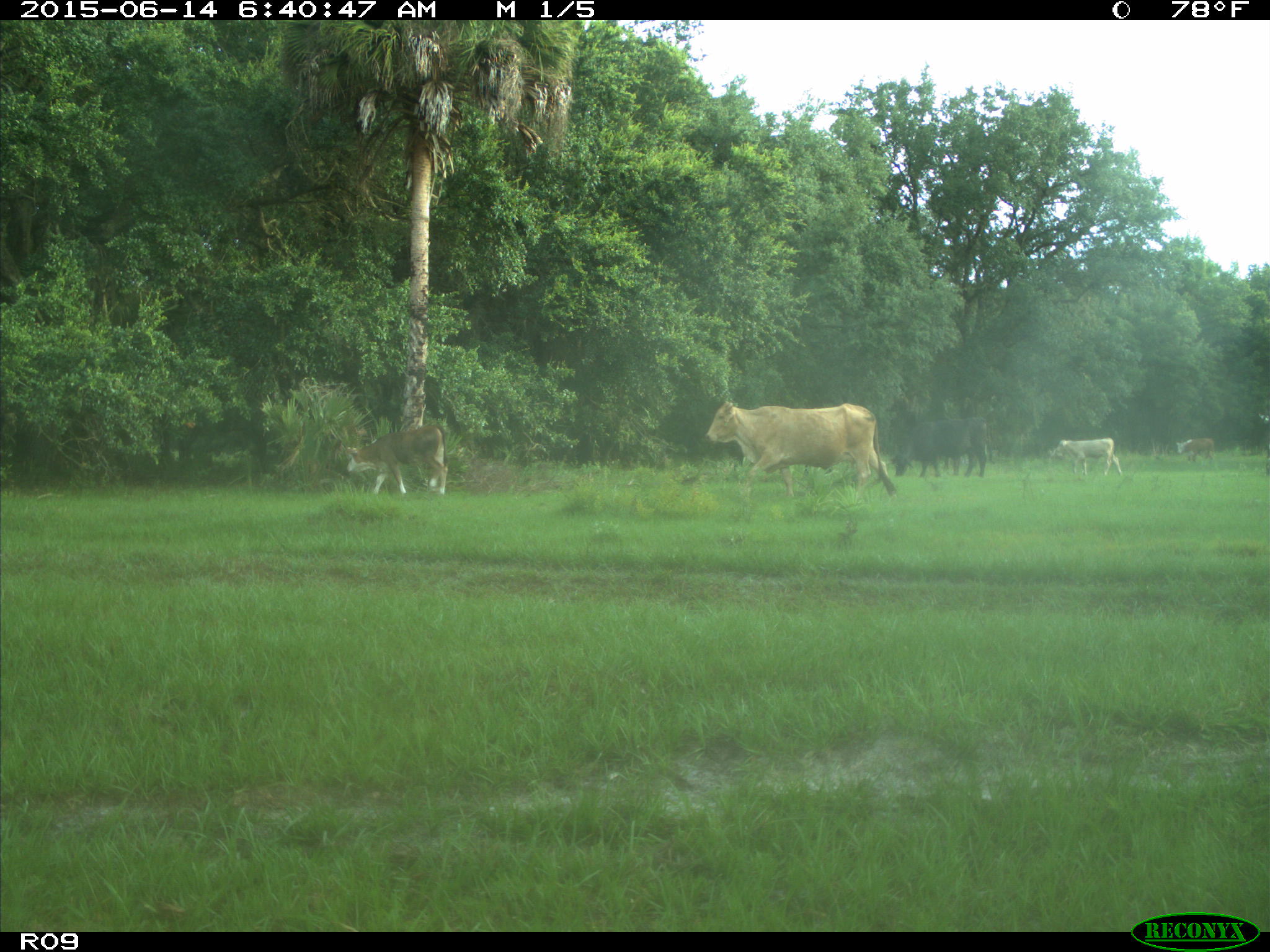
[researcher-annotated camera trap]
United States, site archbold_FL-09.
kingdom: Animalia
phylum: Chordata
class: Mammalia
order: Artiodactyla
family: Bovidae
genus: Bos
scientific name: Bos taurus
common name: domestic cow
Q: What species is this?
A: Bos taurus (domestic cow).